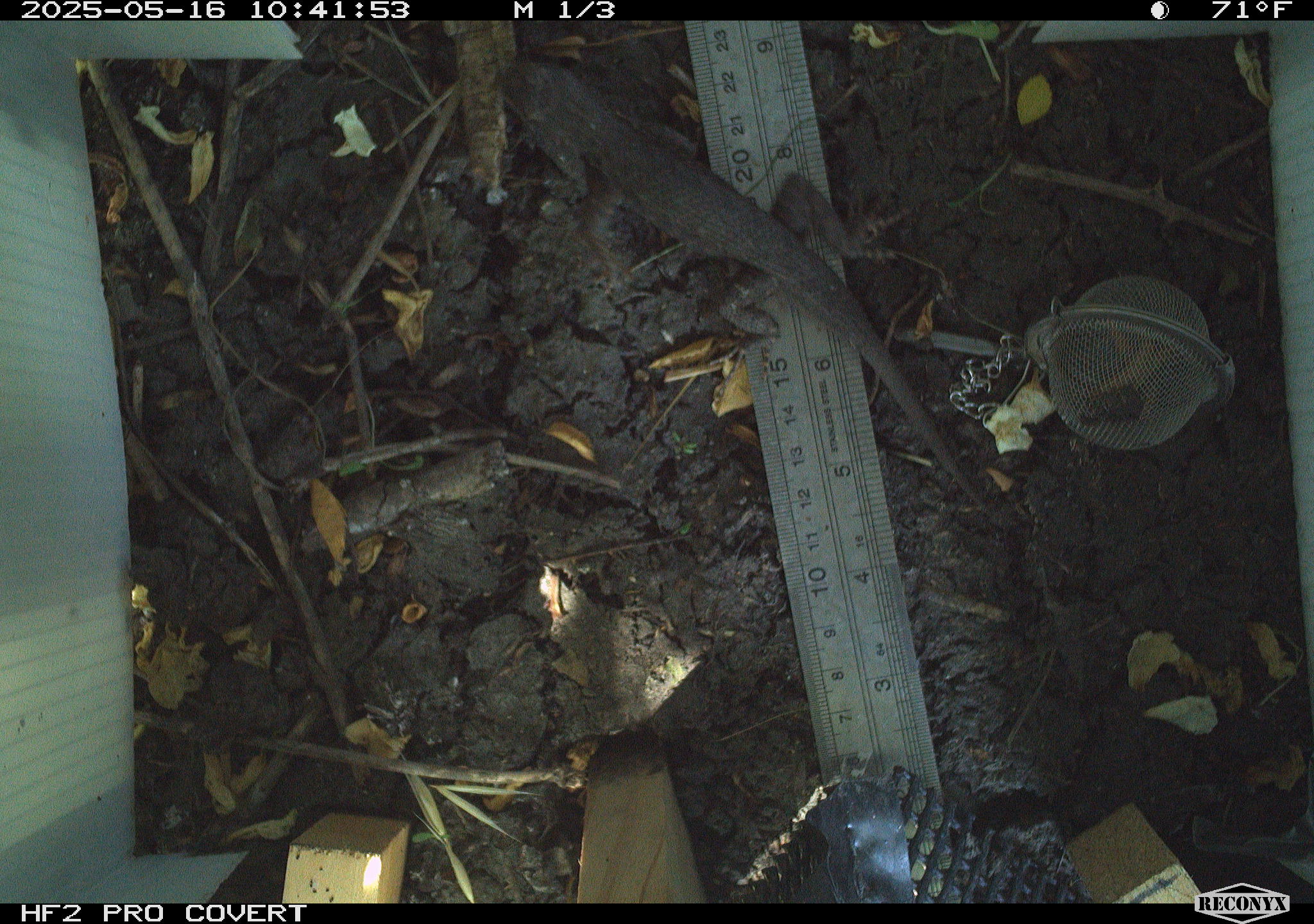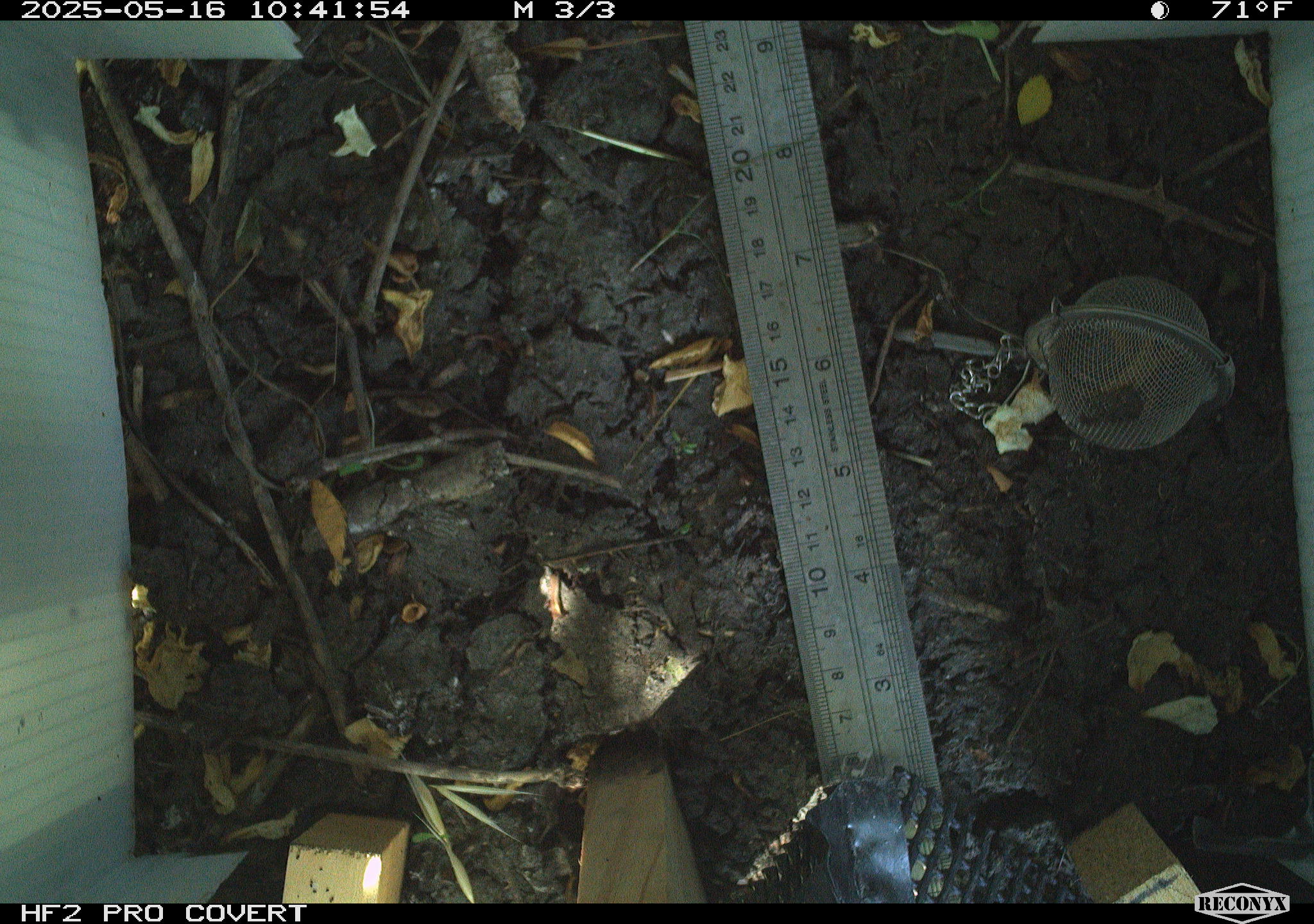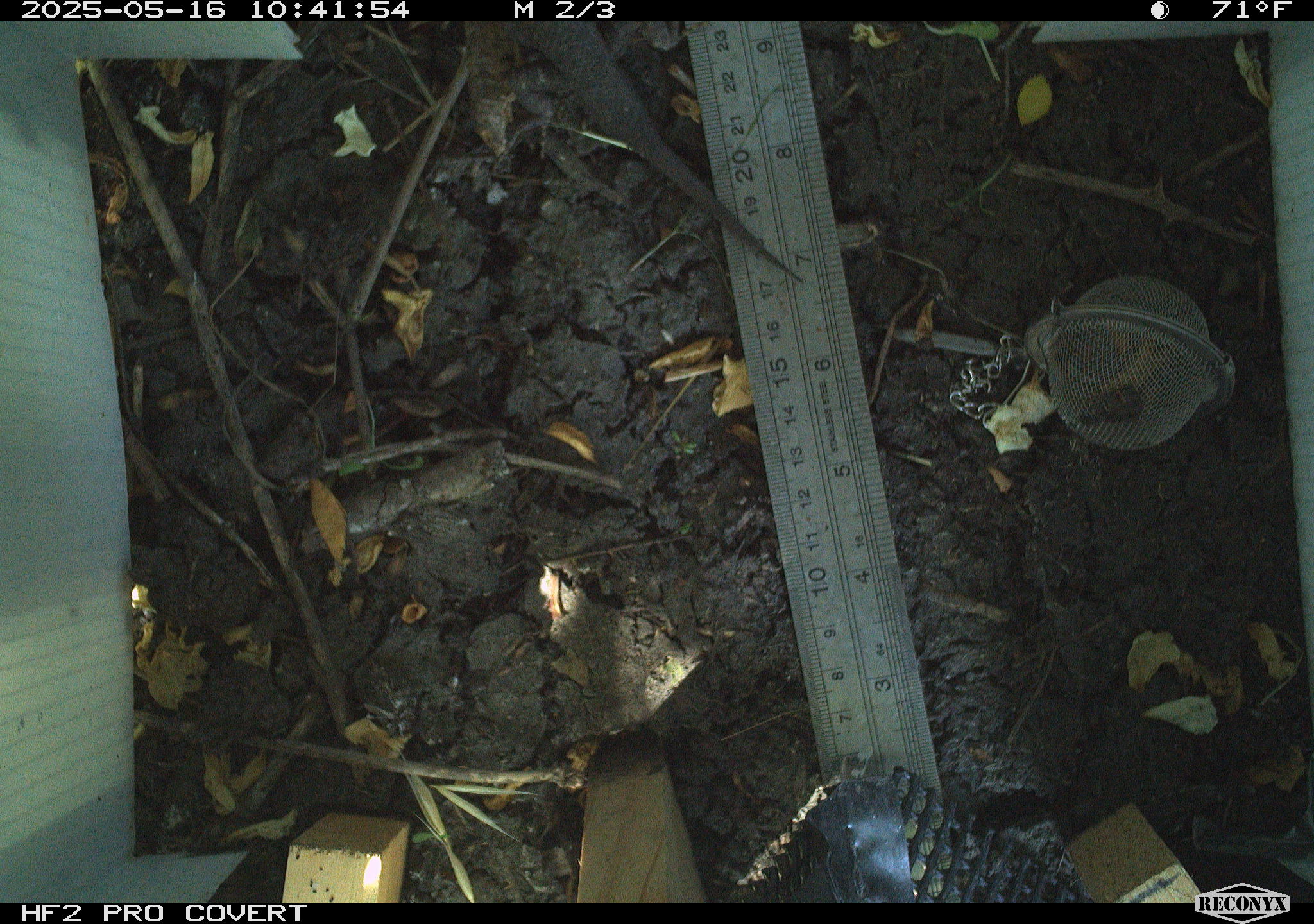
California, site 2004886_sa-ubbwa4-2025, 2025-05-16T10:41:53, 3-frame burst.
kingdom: Animalia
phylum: Chordata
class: Reptilia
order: Squamata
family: Phrynosomatidae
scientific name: Phrynosomatidae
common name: north american spiny lizards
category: sceloporus/uta species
Sceloporus/uta species (north american spiny lizards) (Phrynosomatidae).